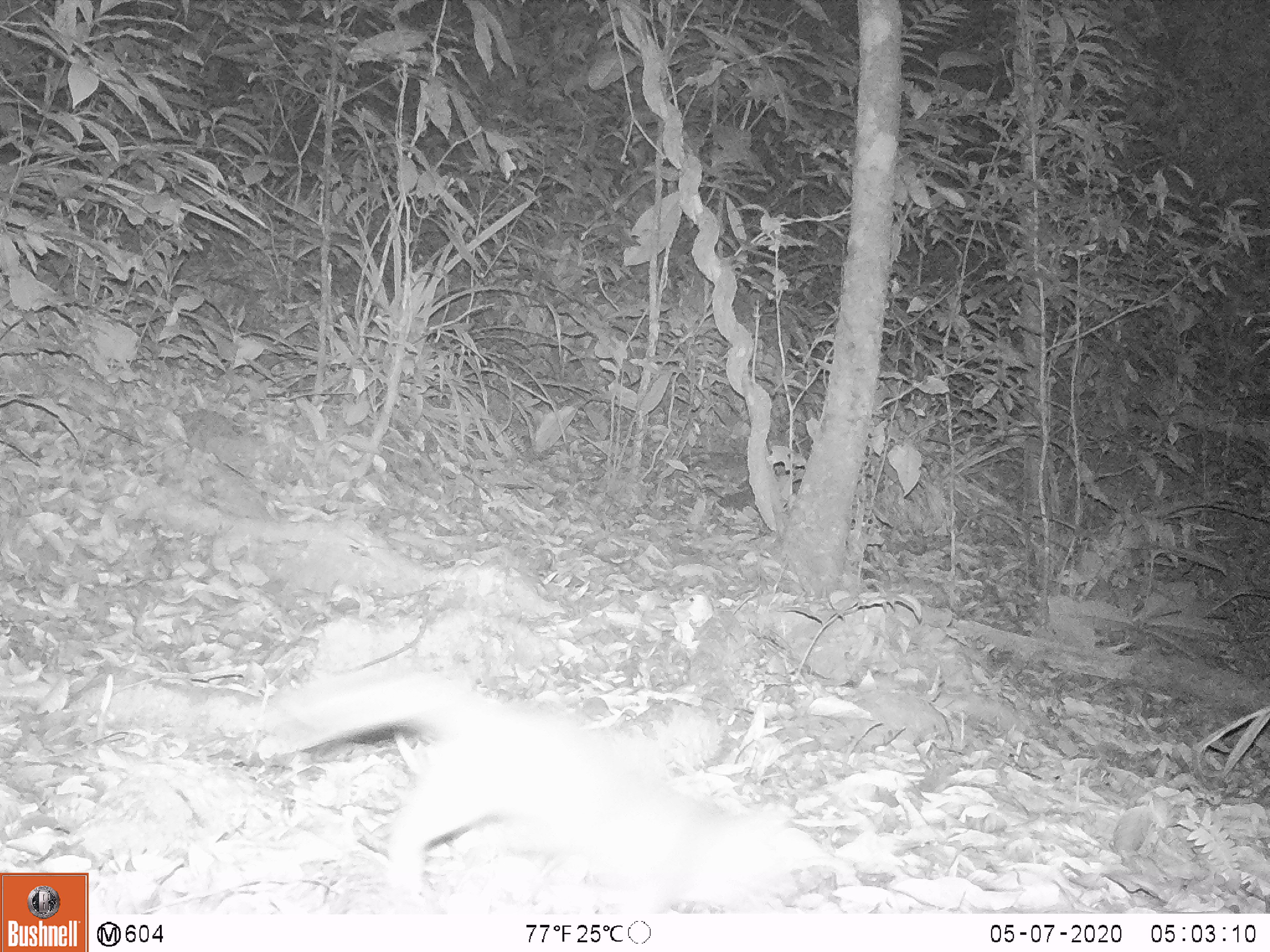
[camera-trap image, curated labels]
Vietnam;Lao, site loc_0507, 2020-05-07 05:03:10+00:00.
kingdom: Animalia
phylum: Chordata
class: Mammalia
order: Carnivora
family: Mustelidae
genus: Melogale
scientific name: Melogale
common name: ferret badger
Ferret badger (Melogale). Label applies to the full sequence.